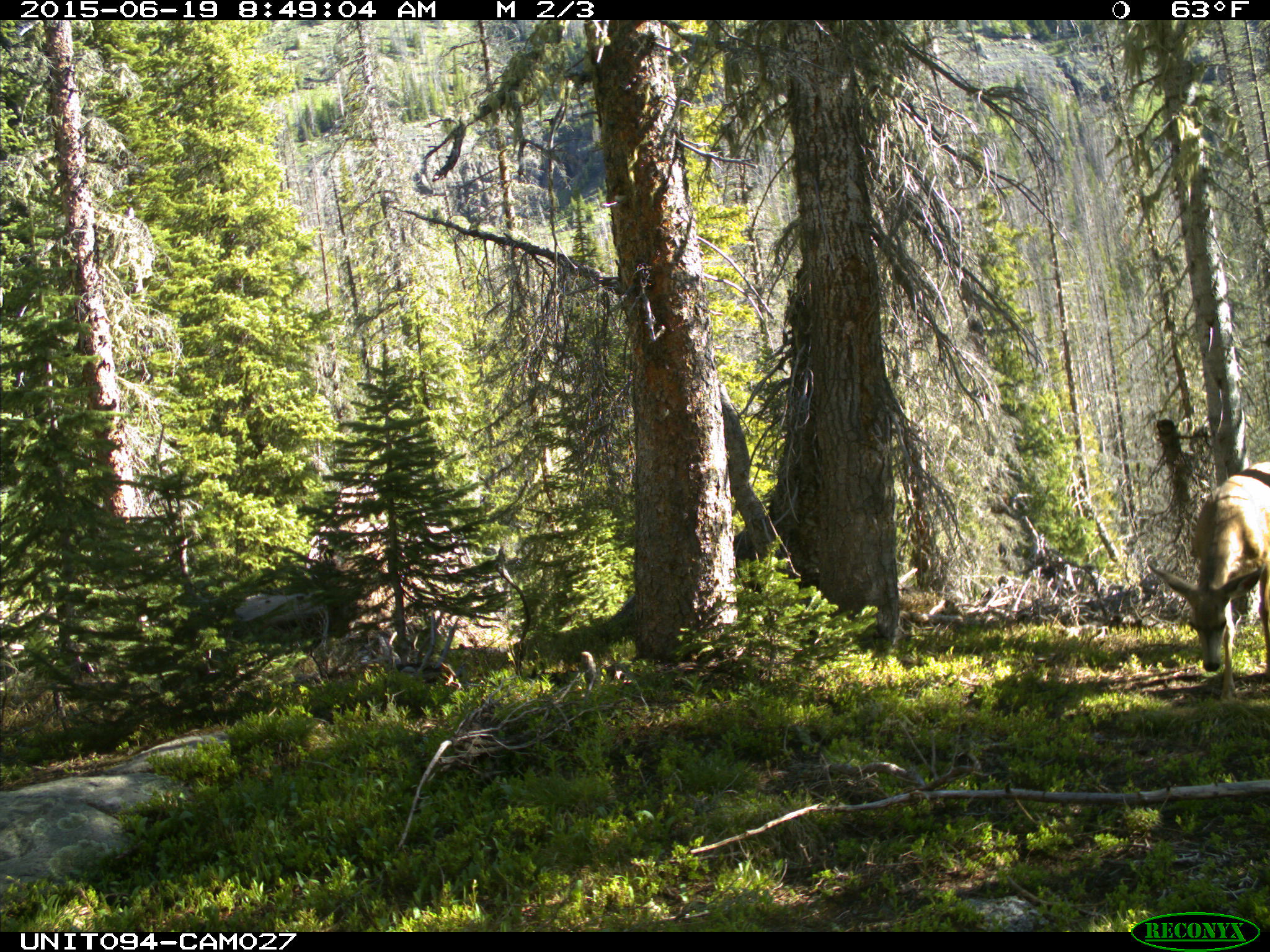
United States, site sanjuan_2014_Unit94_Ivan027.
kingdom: Animalia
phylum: Chordata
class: Mammalia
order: Artiodactyla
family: Cervidae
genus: Odocoileus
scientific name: Odocoileus hemionus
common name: mule deer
Odocoileus hemionus (mule deer).